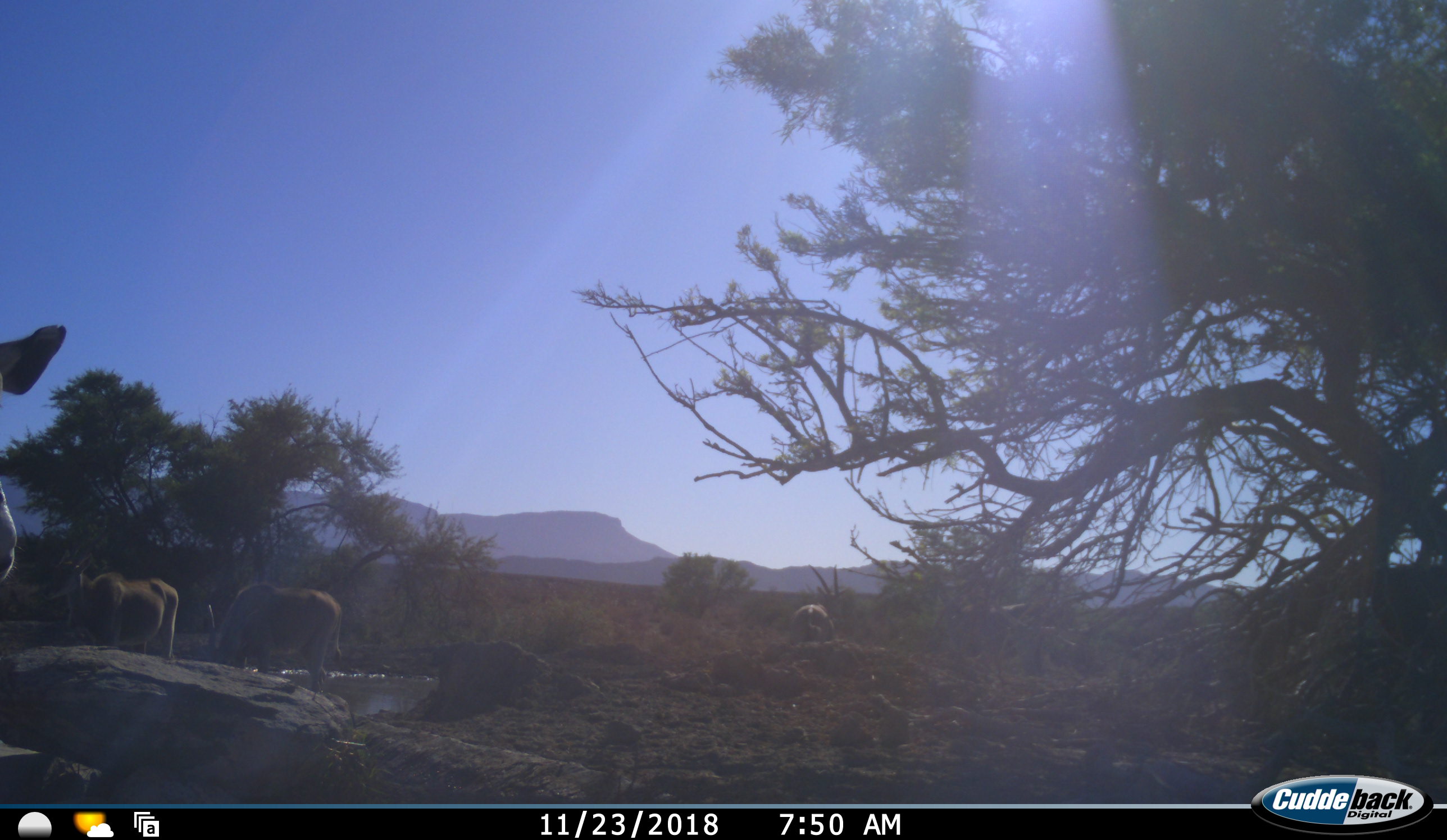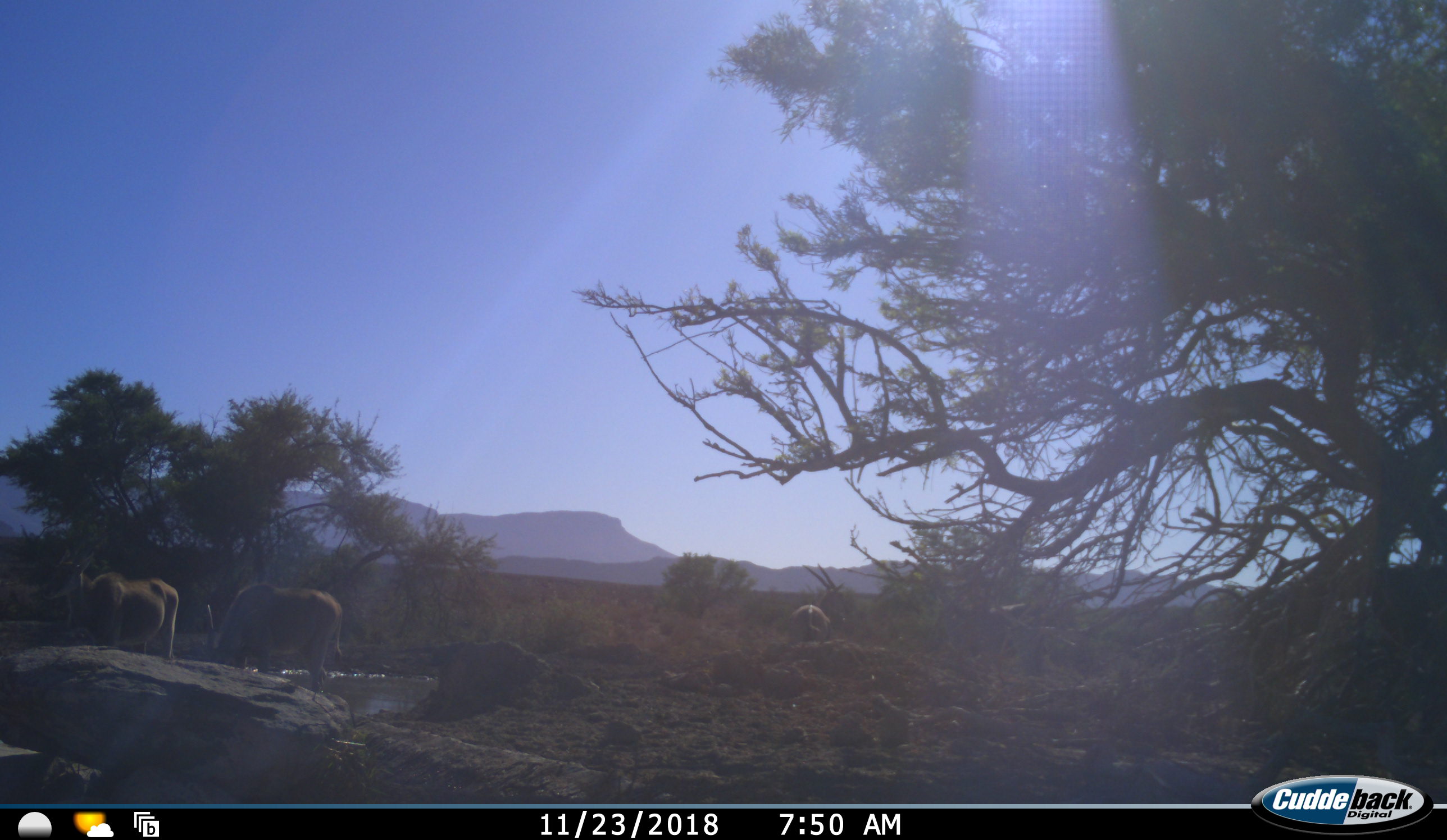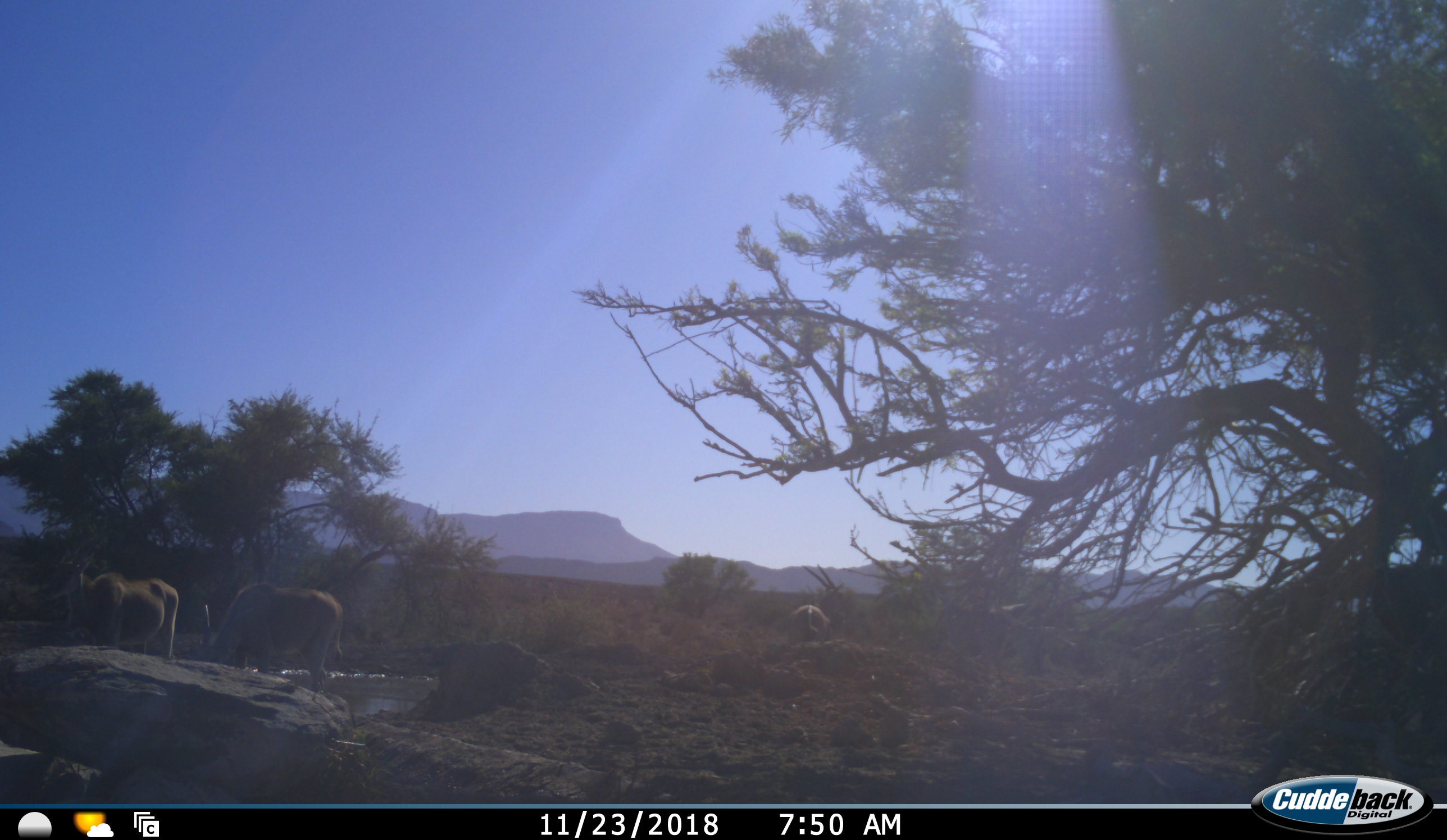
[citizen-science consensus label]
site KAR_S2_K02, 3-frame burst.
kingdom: Animalia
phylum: Chordata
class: Mammalia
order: Artiodactyla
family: Bovidae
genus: Tragelaphus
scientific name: Tragelaphus oryx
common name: eland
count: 4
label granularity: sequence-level